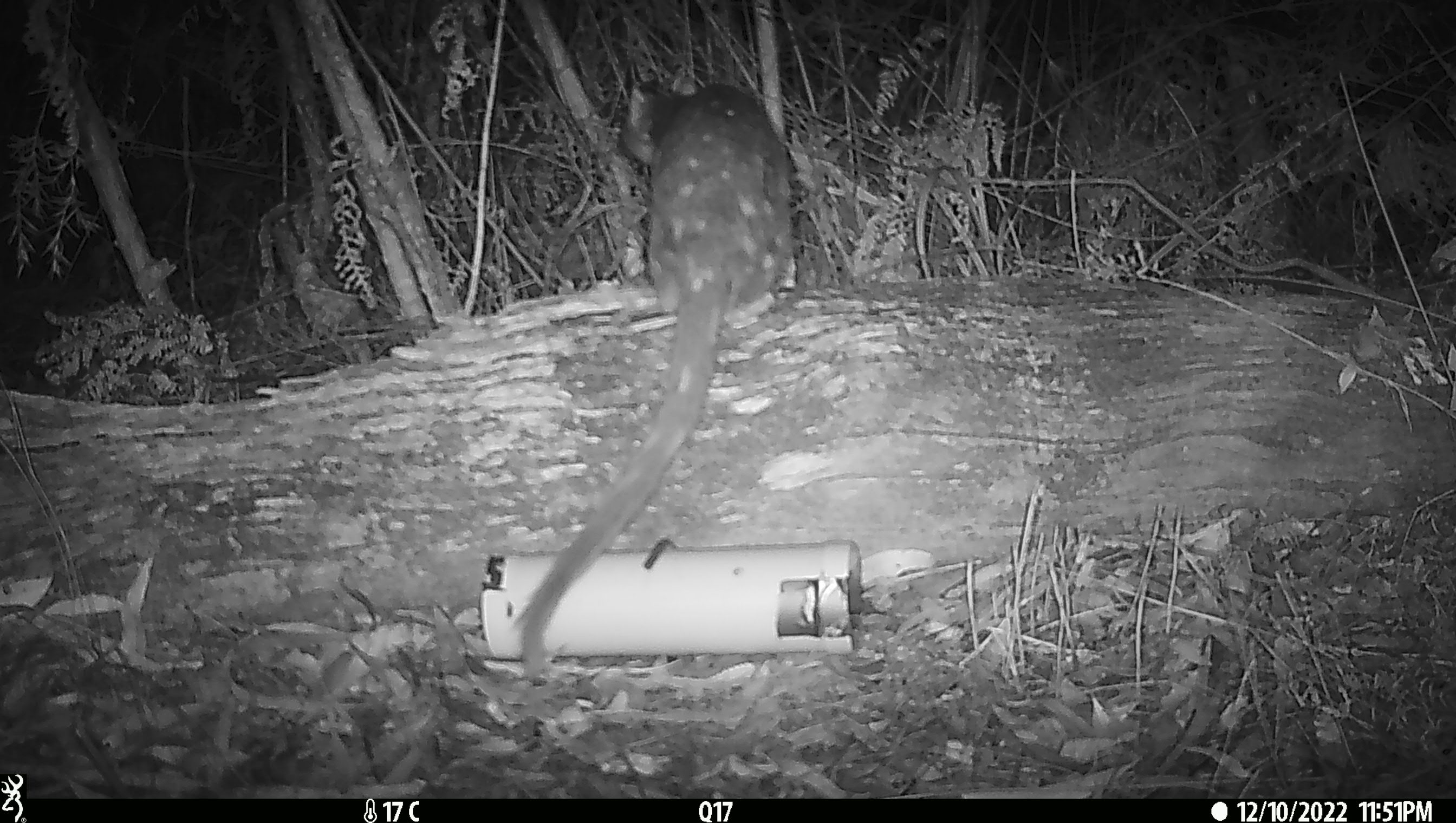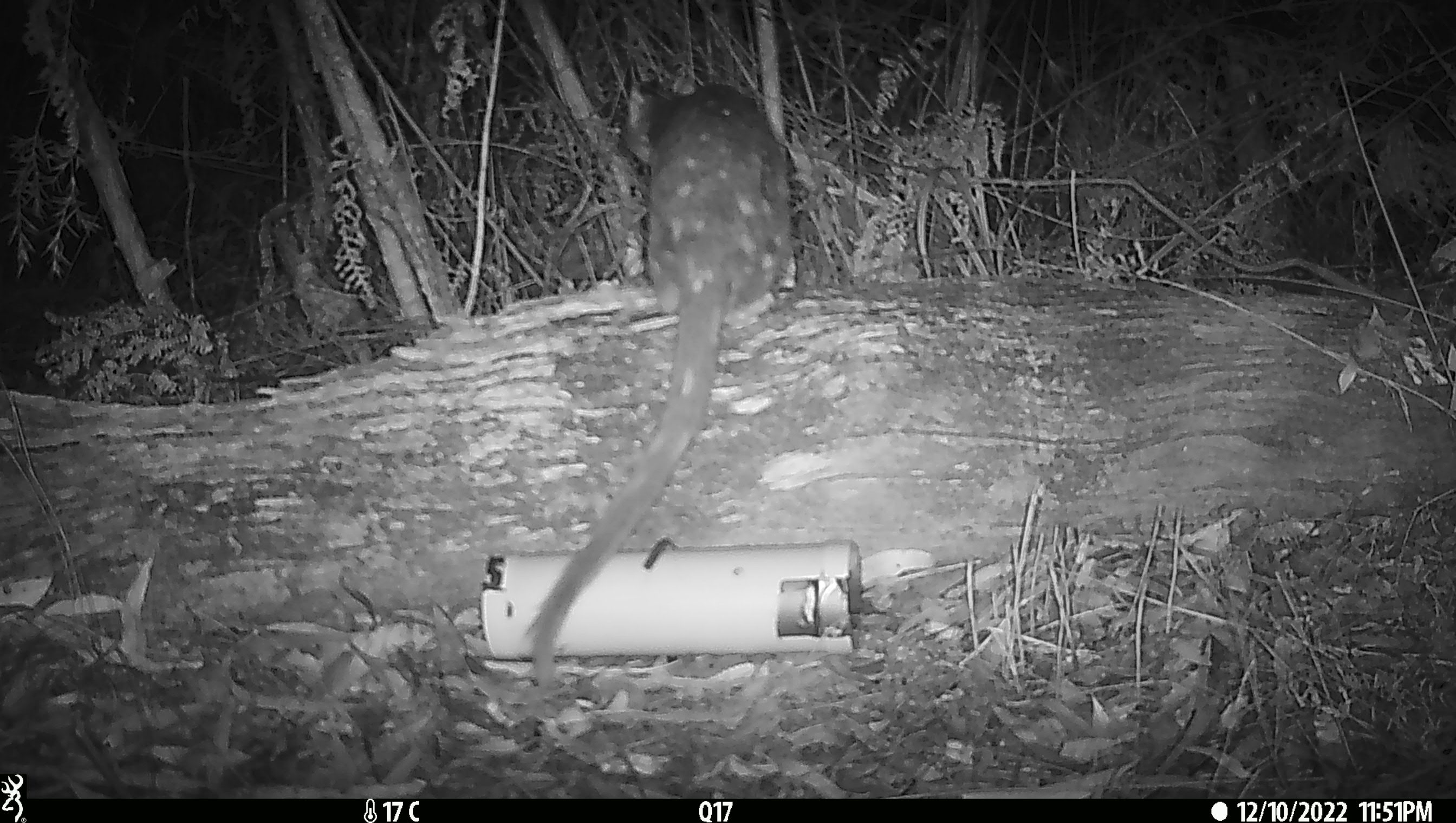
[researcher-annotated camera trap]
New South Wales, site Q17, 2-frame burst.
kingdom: Animalia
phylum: Chordata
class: Mammalia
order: Dasyuromorphia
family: Dasyuridae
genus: Dasyurus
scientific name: Dasyurus maculatus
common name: spotted-tailed quoll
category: quoll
Quoll (spotted-tailed quoll) (Dasyurus maculatus).